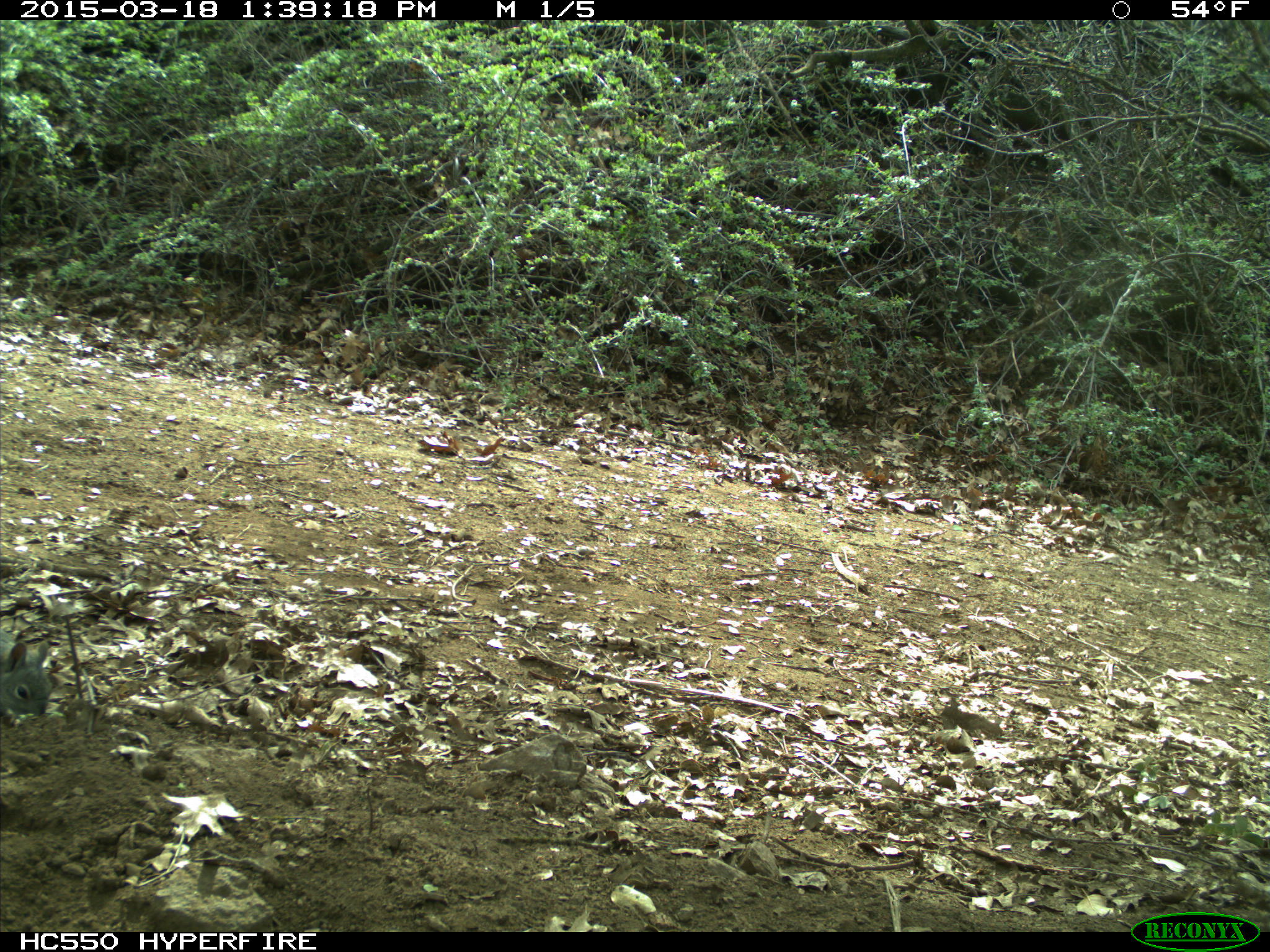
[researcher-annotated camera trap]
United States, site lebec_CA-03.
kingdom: Animalia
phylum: Chordata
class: Mammalia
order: Rodentia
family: Sciuridae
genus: Sciurus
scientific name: Sciurus carolinensis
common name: eastern gray squirrel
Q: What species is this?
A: Sciurus carolinensis (eastern gray squirrel).